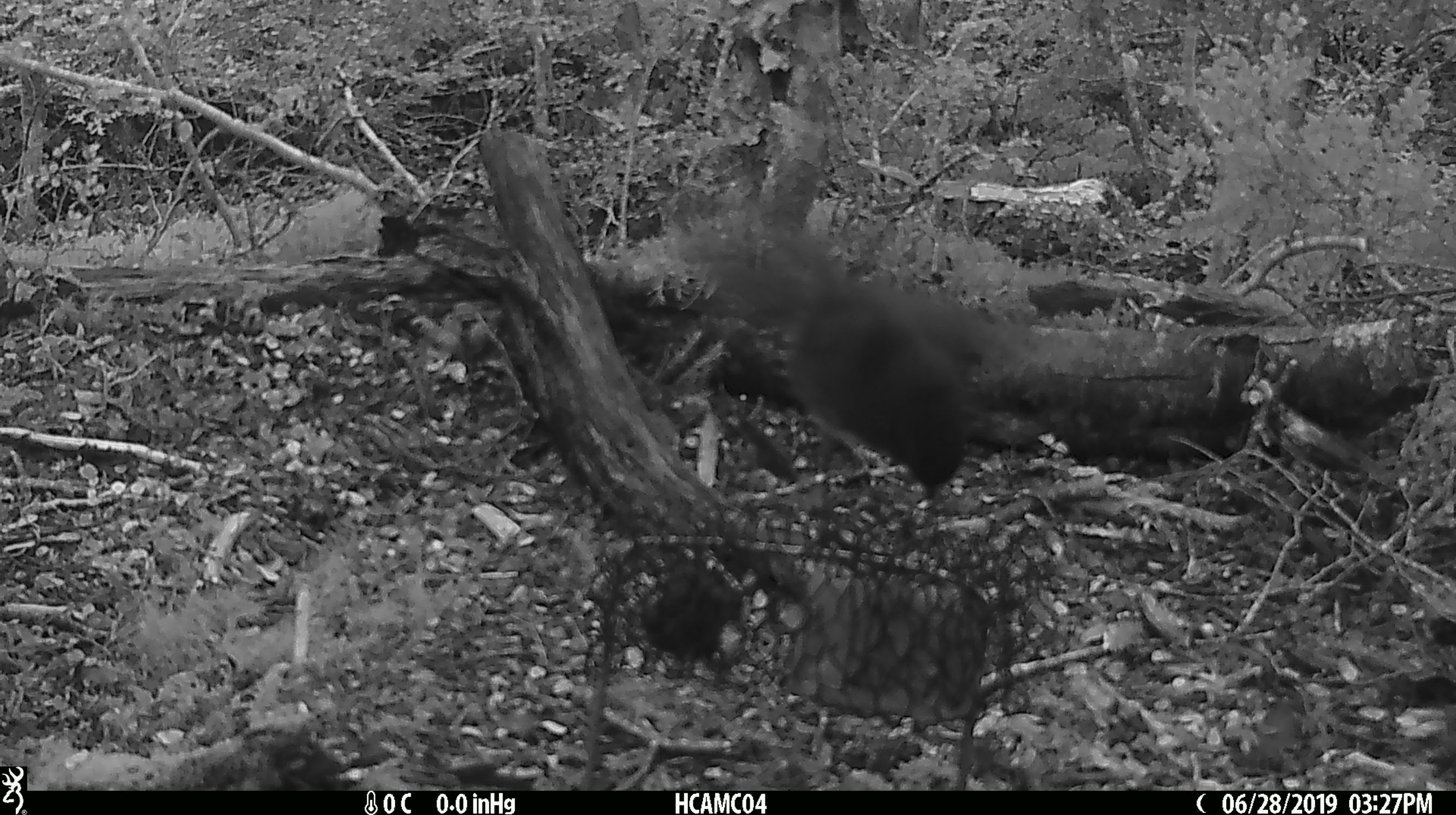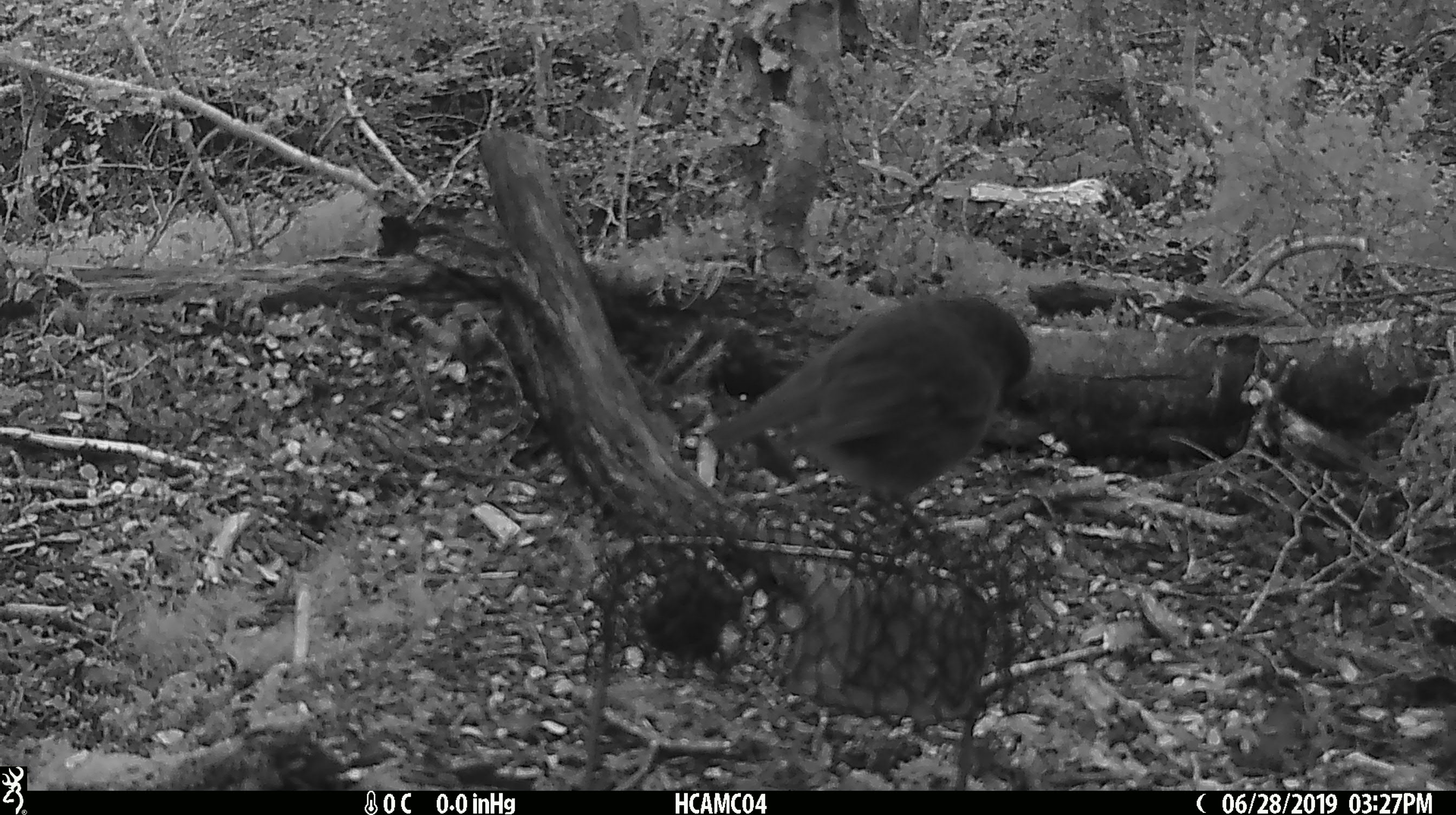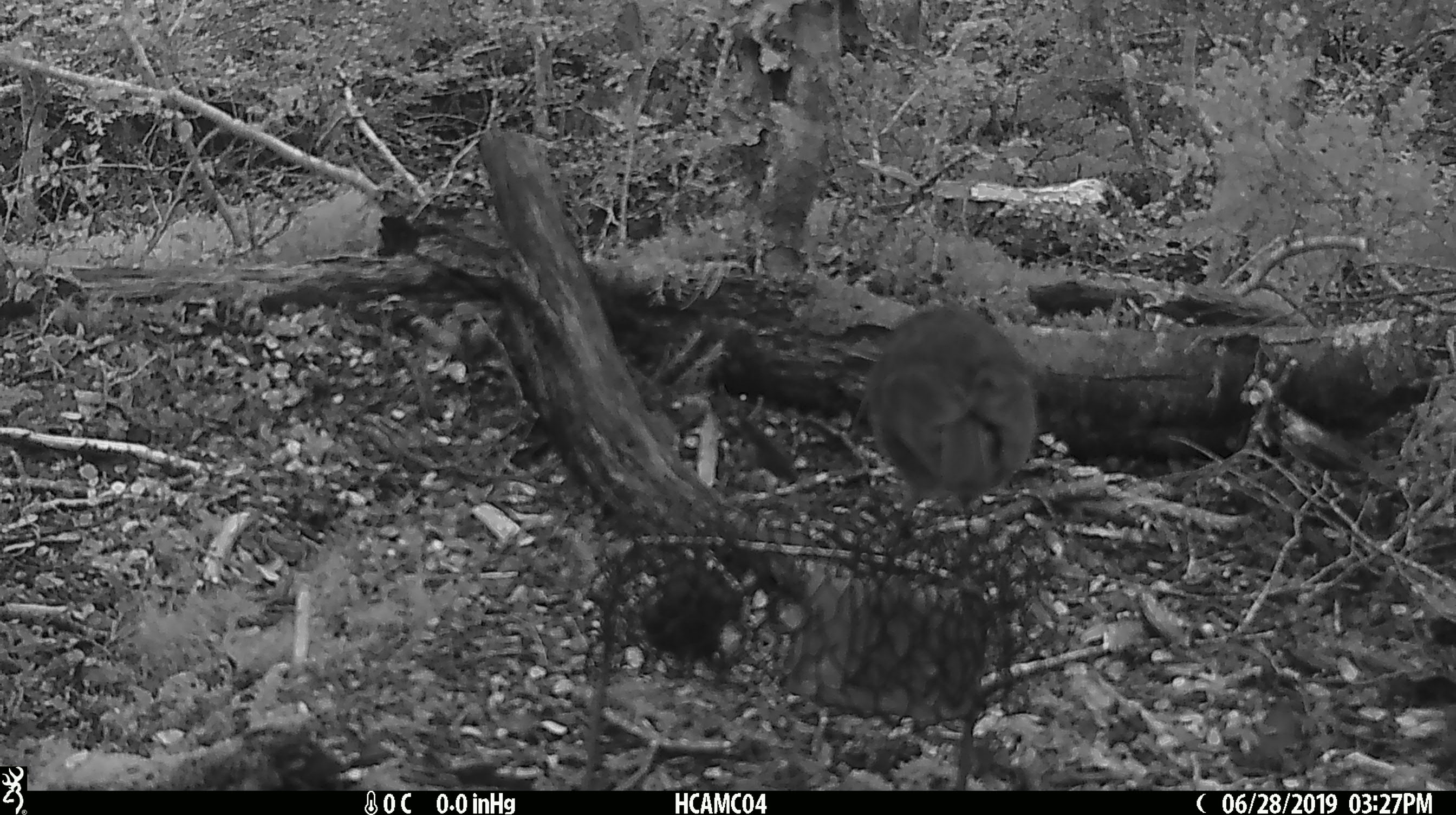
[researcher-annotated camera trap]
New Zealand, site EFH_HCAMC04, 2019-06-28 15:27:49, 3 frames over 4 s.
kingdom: Animalia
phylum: Chordata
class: Aves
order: Passeriformes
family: Petroicidae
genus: Petroica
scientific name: Petroica australis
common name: new zealand robin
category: robin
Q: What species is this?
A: Robin (new zealand robin) (Petroica australis).